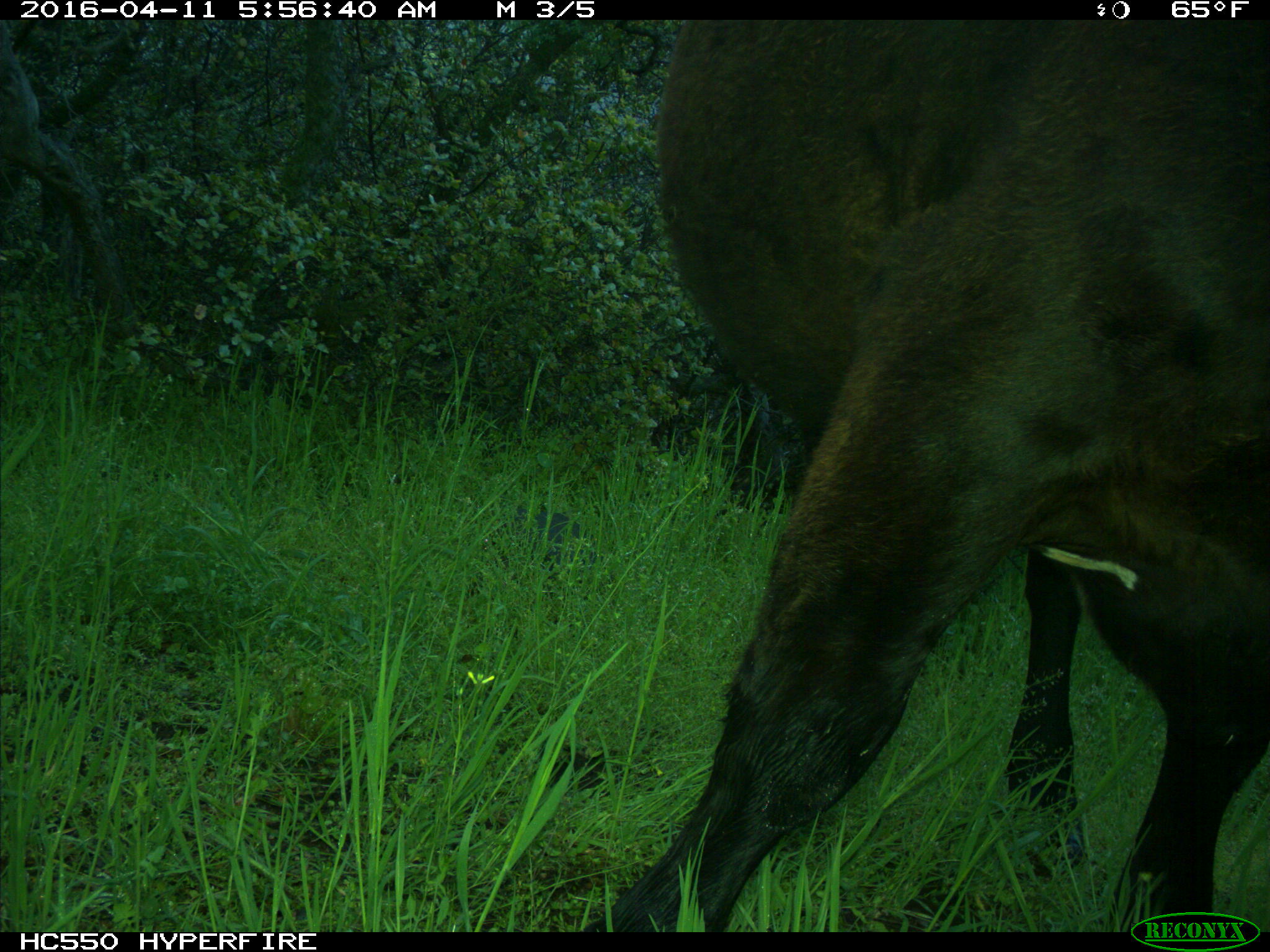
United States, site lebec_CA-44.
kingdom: Animalia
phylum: Chordata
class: Mammalia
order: Artiodactyla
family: Bovidae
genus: Bos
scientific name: Bos taurus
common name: domestic cow